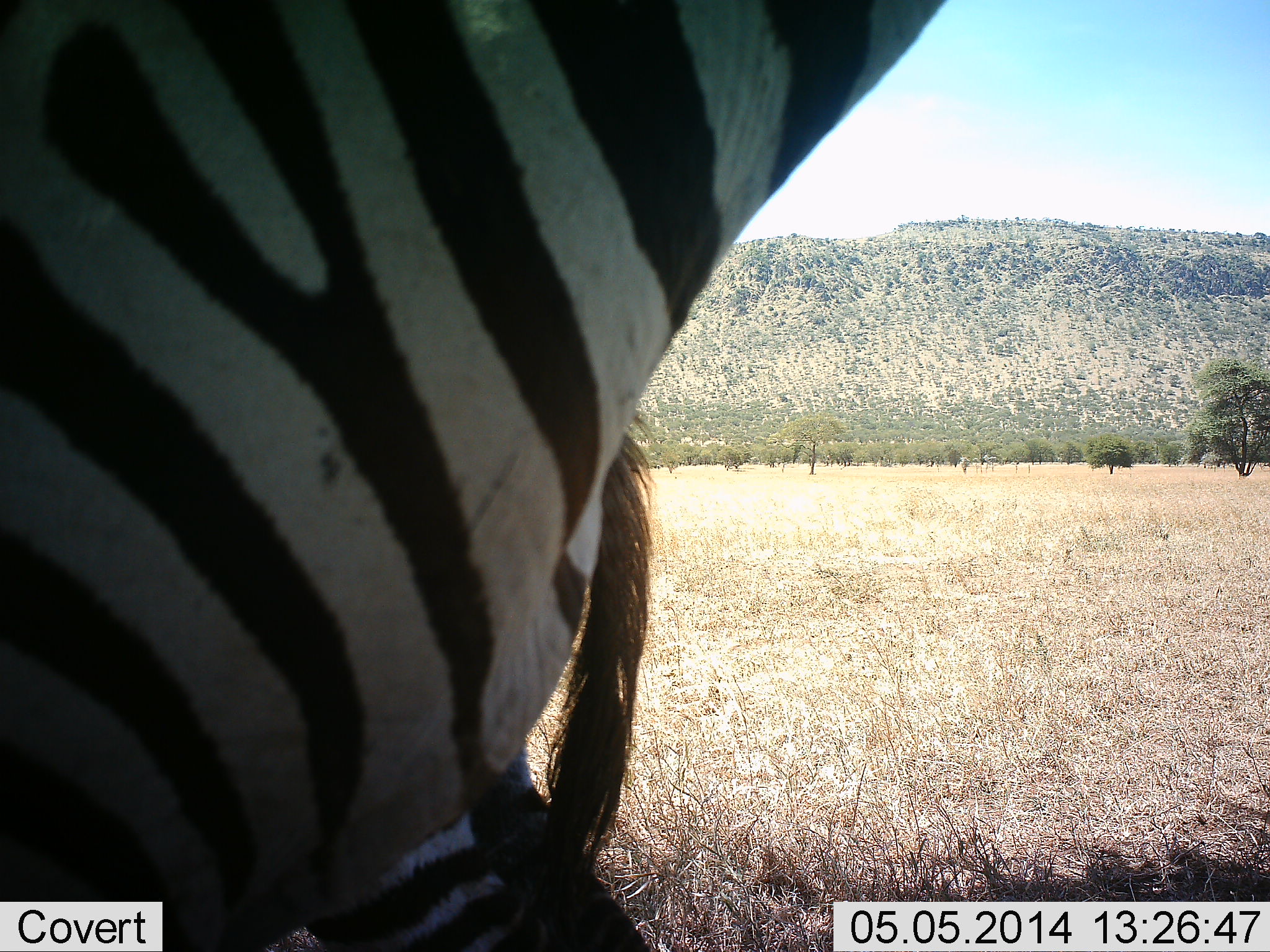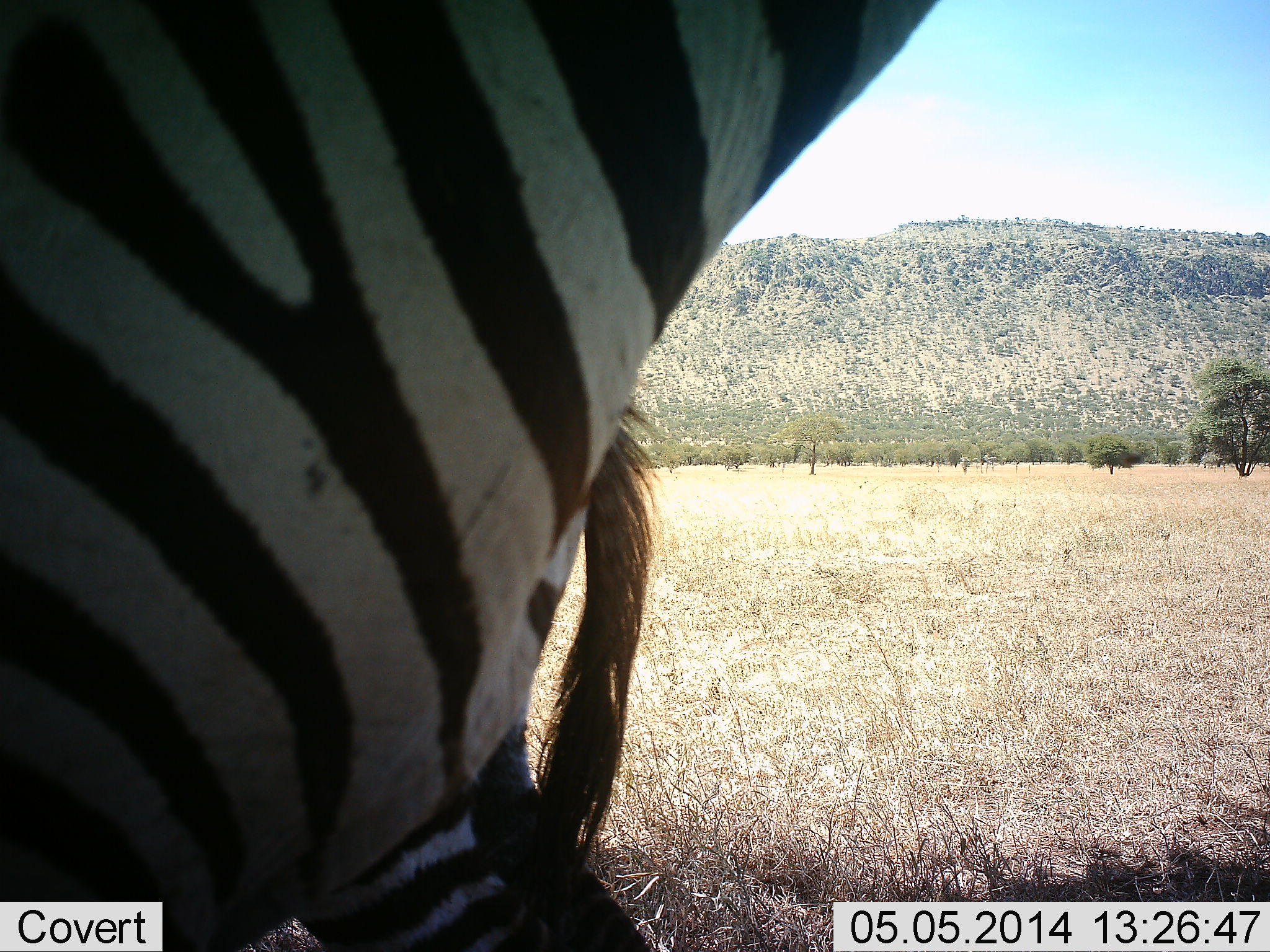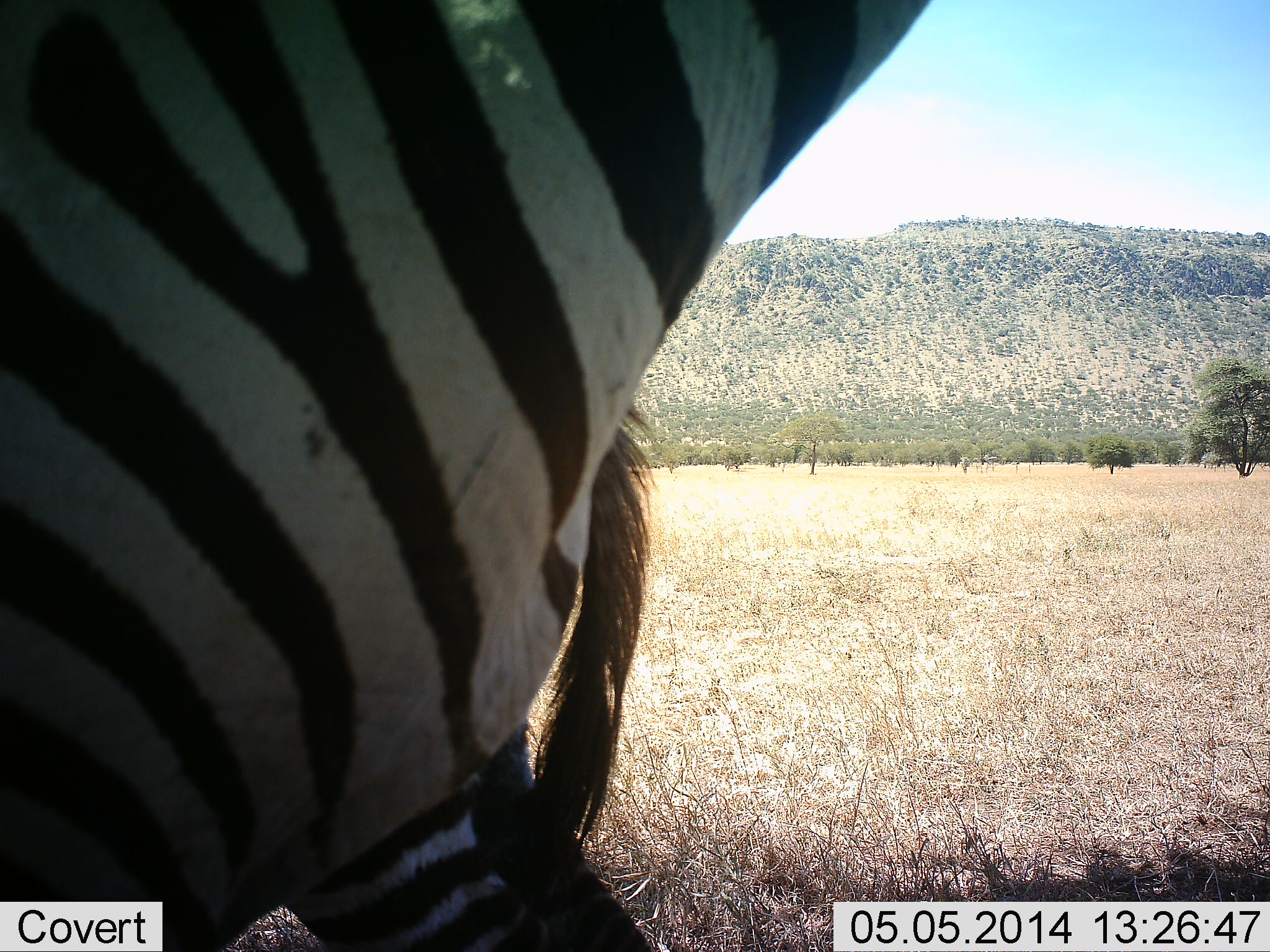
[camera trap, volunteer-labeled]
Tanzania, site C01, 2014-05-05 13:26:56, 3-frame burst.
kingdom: Animalia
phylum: Chordata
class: Mammalia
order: Perissodactyla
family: Equidae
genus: Equus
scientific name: Equus quagga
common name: plains zebra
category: zebra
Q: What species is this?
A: Zebra (plains zebra) (Equus quagga).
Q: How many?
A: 2.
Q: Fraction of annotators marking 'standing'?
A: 90%.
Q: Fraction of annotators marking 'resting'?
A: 0%.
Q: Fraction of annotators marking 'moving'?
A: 10%.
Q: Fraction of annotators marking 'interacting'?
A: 0%.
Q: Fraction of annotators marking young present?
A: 0%.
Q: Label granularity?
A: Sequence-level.